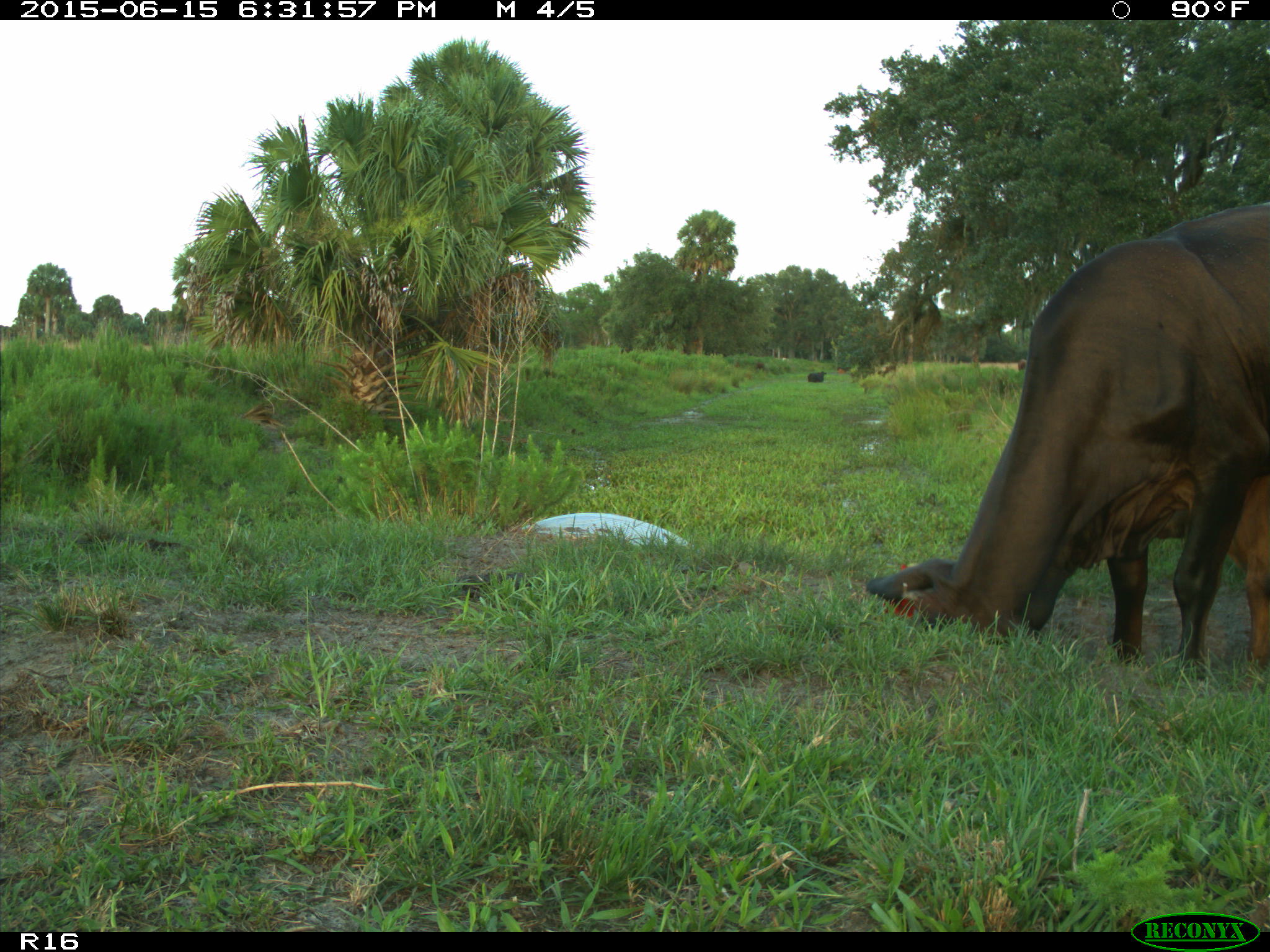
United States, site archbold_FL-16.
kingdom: Animalia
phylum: Chordata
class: Mammalia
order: Artiodactyla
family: Bovidae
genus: Bos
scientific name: Bos taurus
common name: domestic cow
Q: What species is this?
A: Bos taurus (domestic cow).